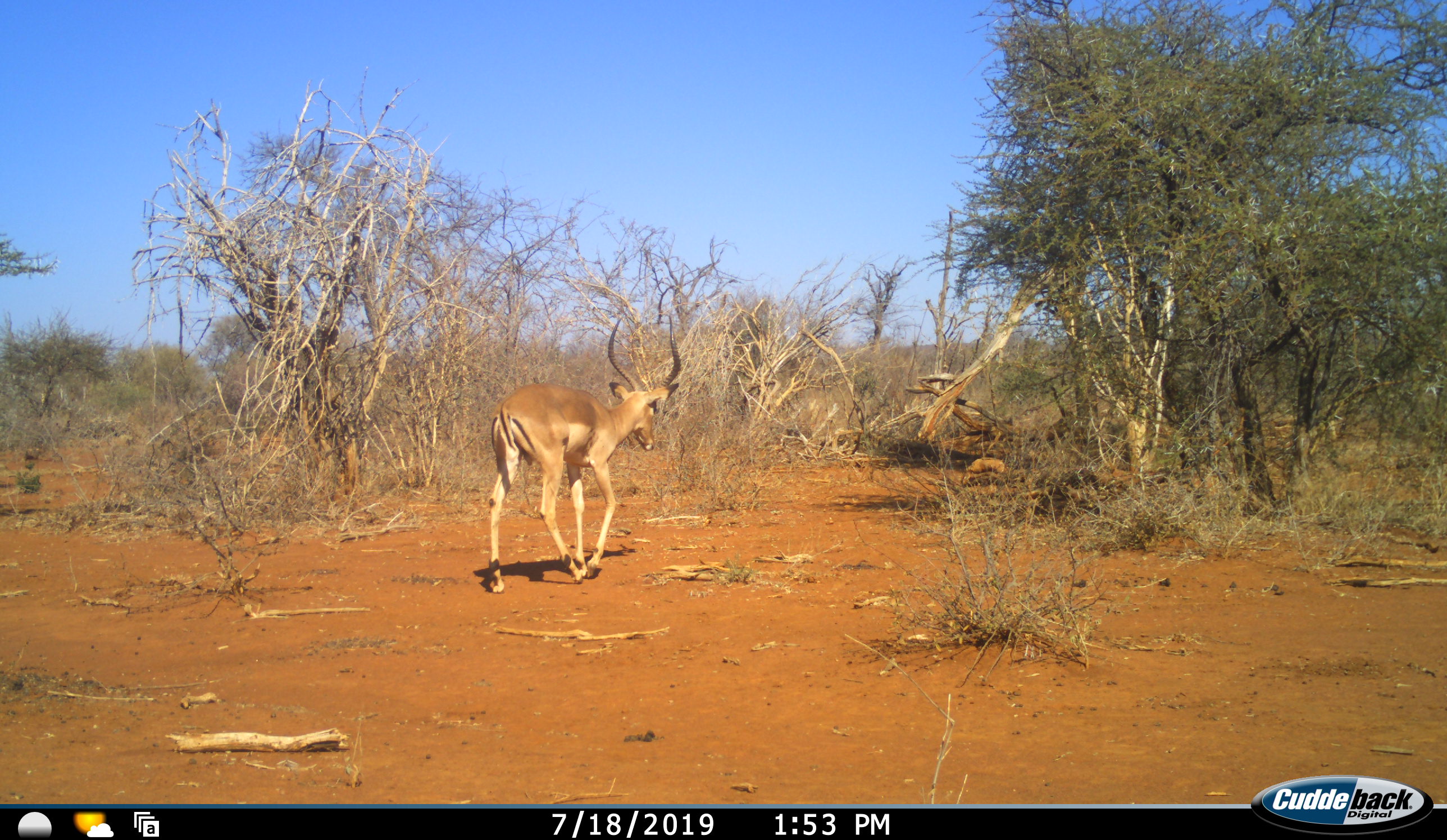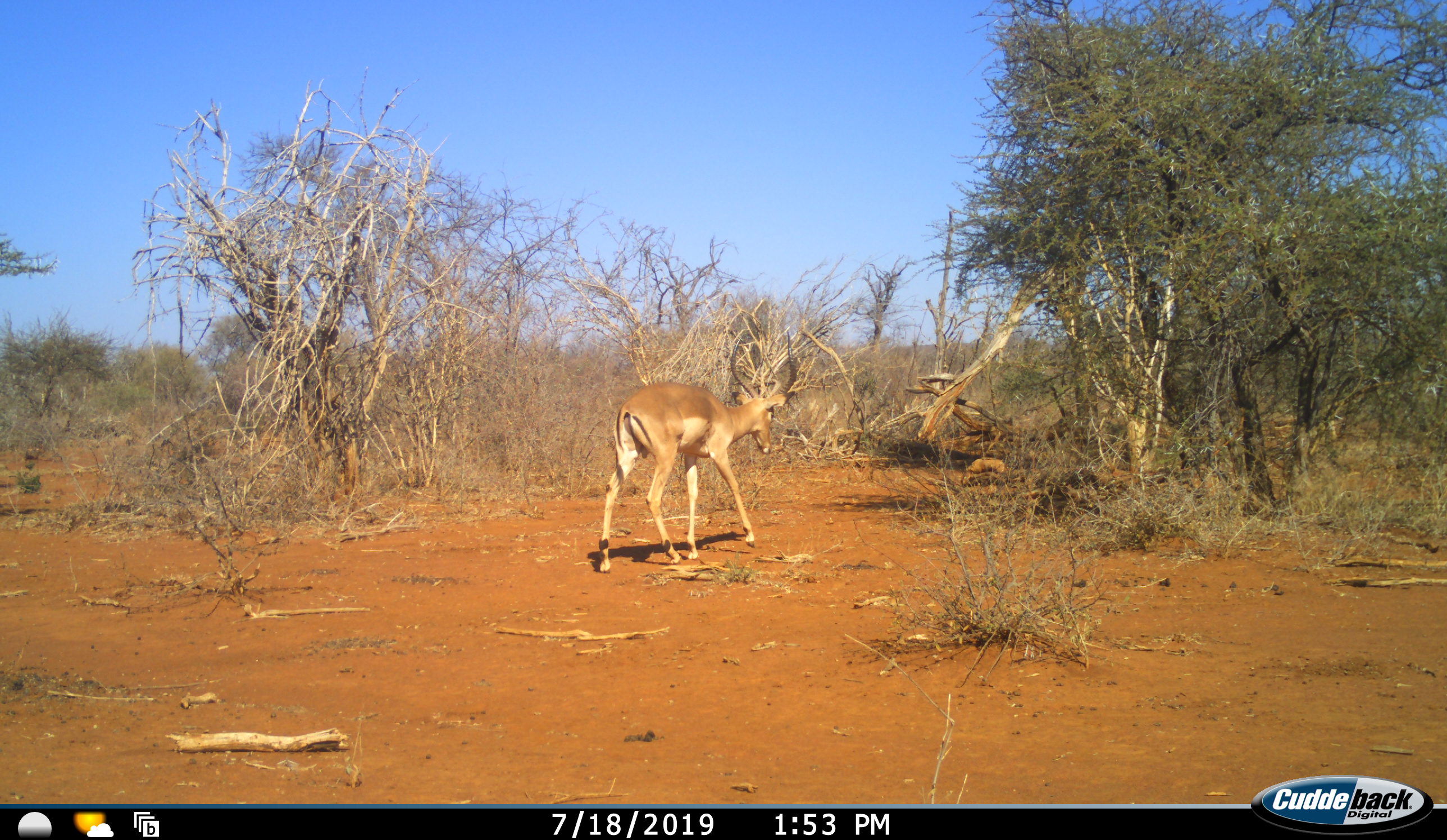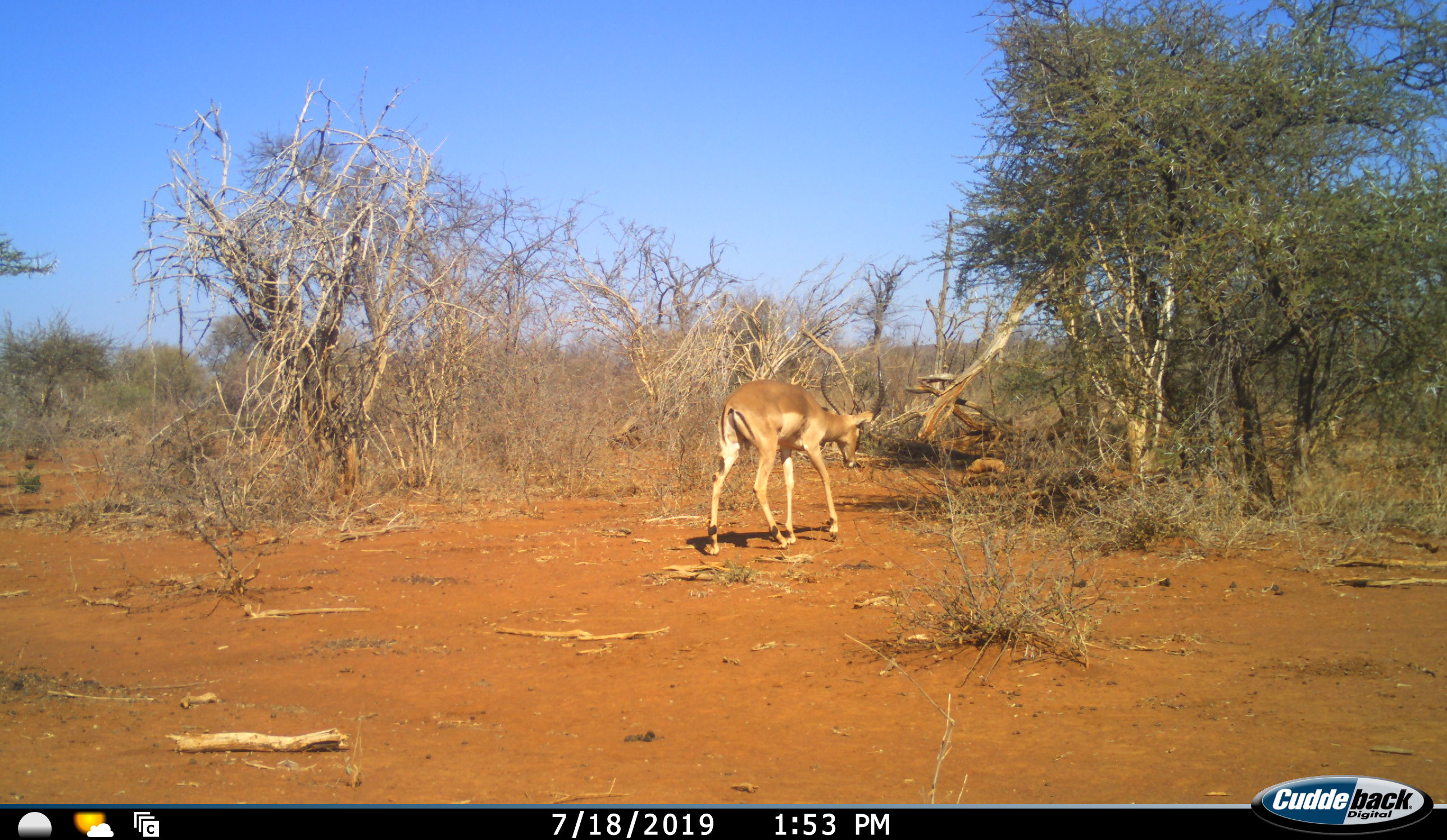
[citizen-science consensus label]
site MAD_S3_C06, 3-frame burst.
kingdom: Animalia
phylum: Chordata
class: Mammalia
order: Artiodactyla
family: Bovidae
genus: Aepyceros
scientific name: Aepyceros melampus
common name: impala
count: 1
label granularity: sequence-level